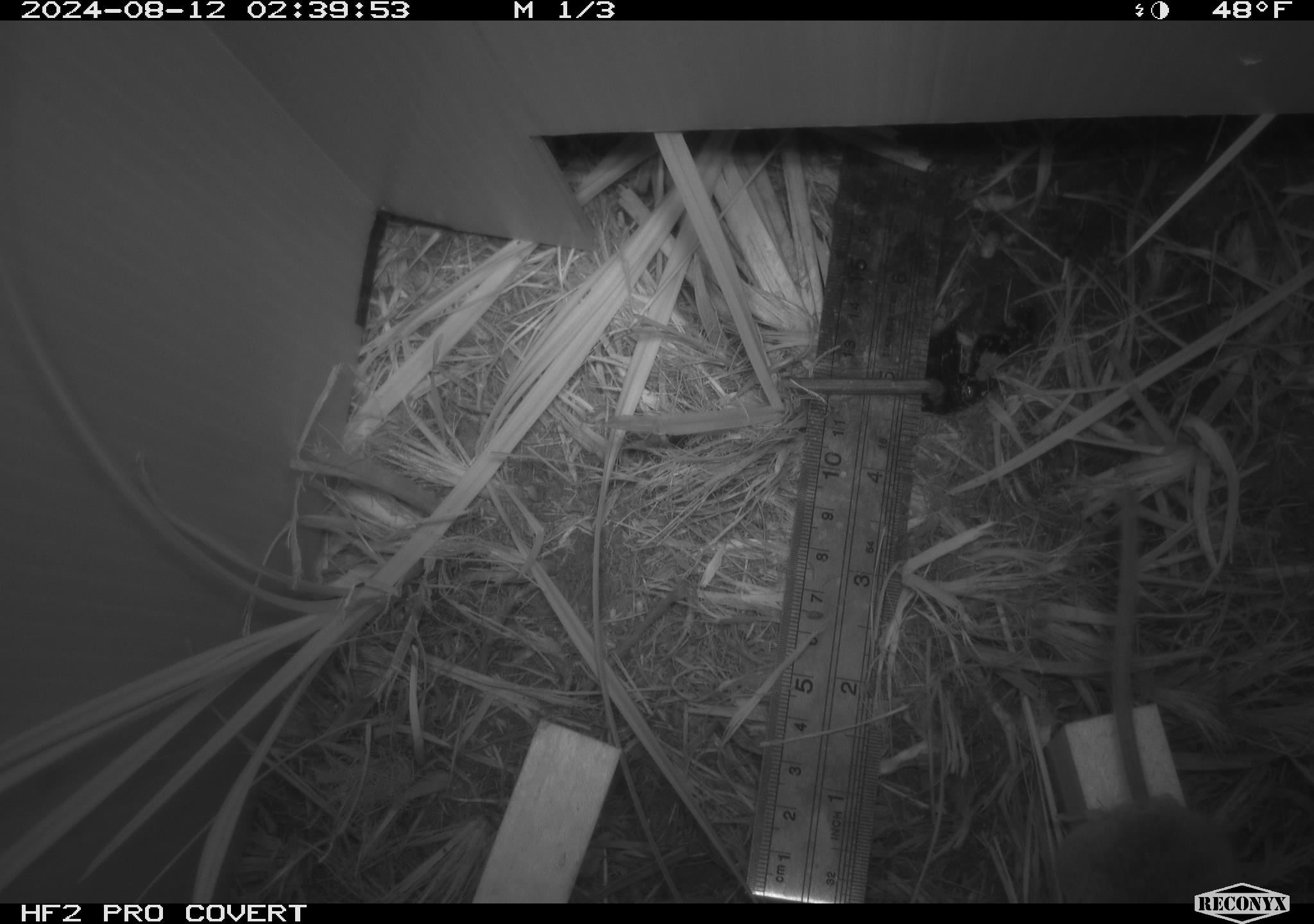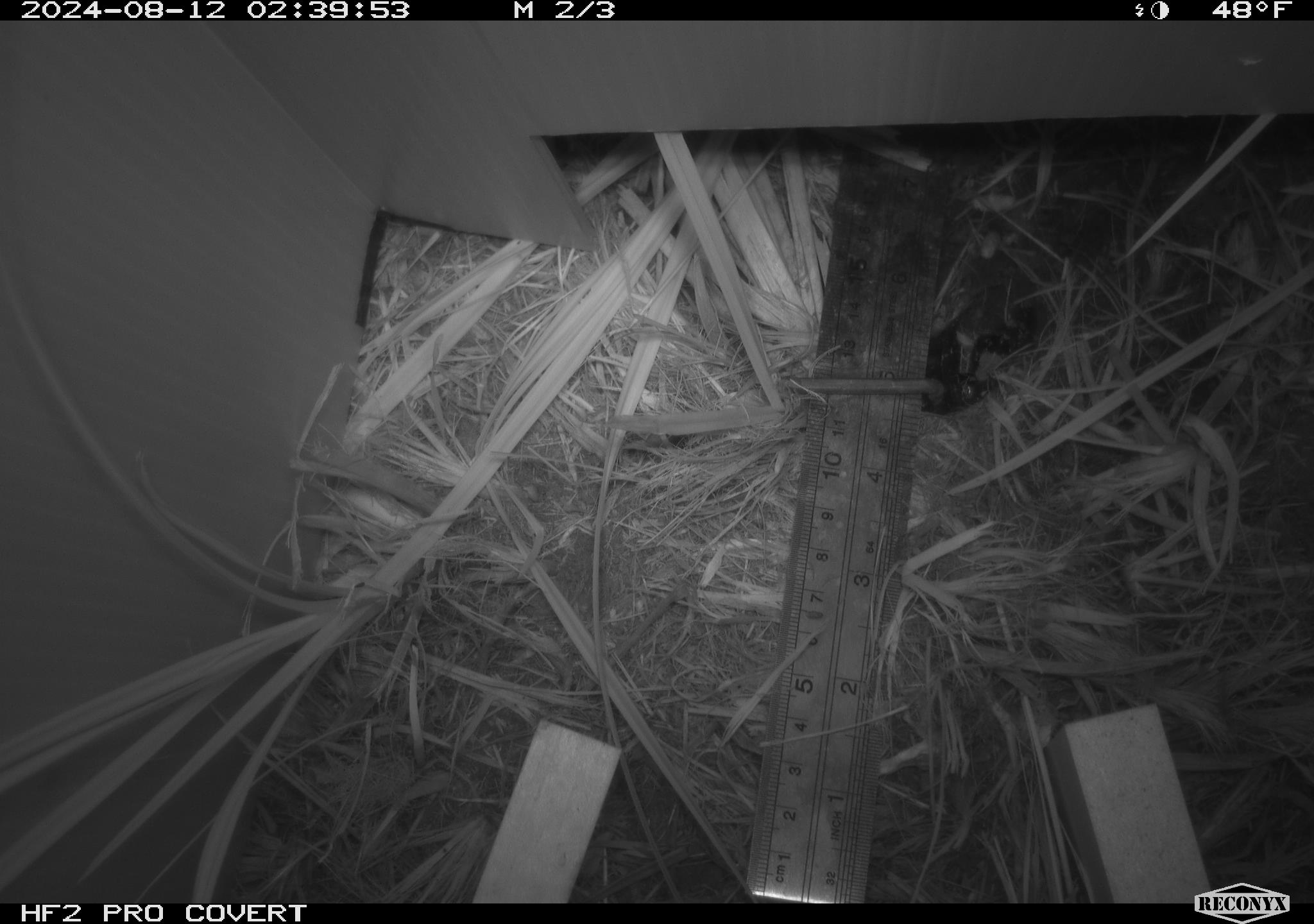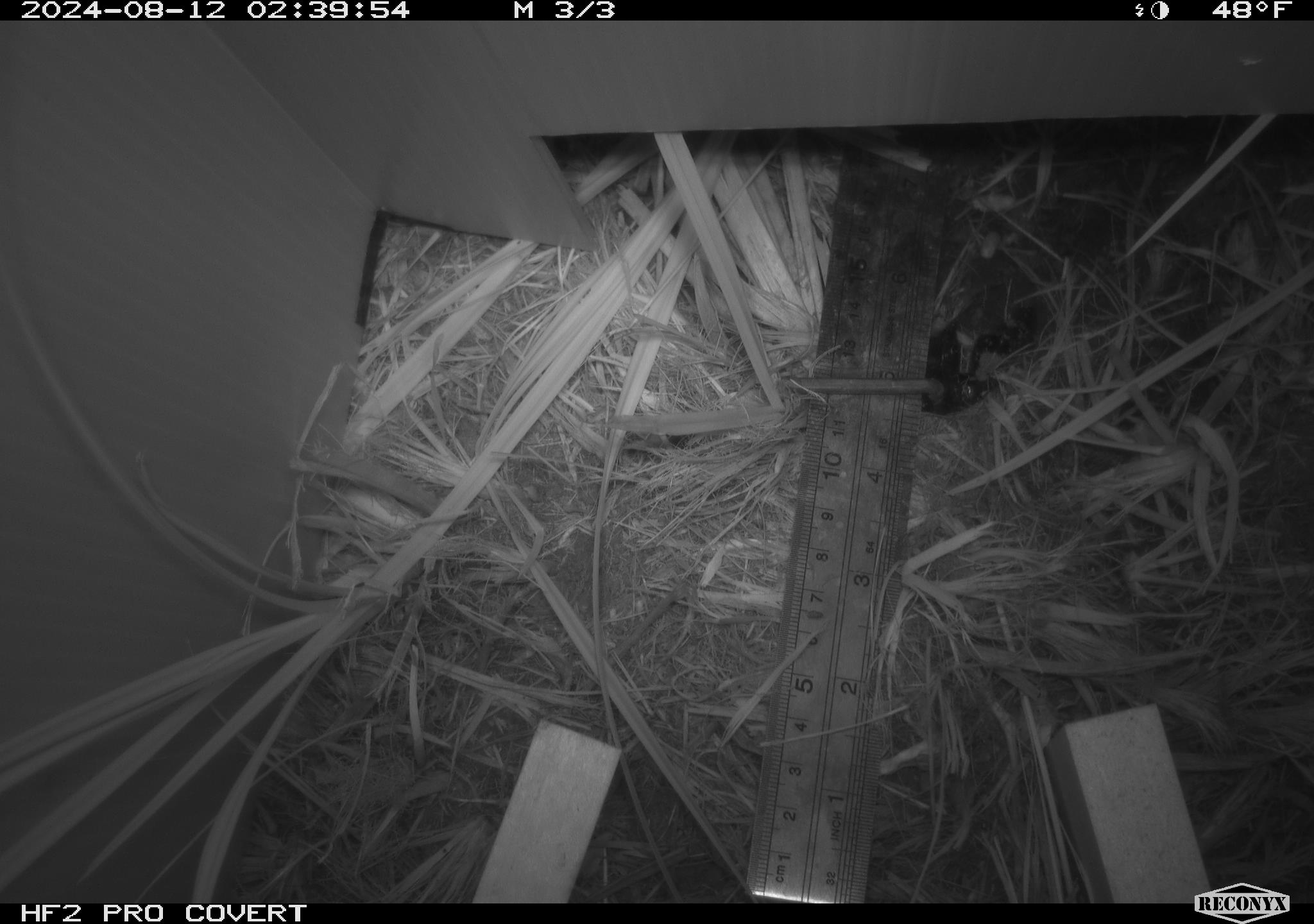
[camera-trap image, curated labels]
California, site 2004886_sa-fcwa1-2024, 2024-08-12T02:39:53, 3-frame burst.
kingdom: Animalia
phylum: Chordata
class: Mammalia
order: Rodentia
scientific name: Rodentia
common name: mouse species